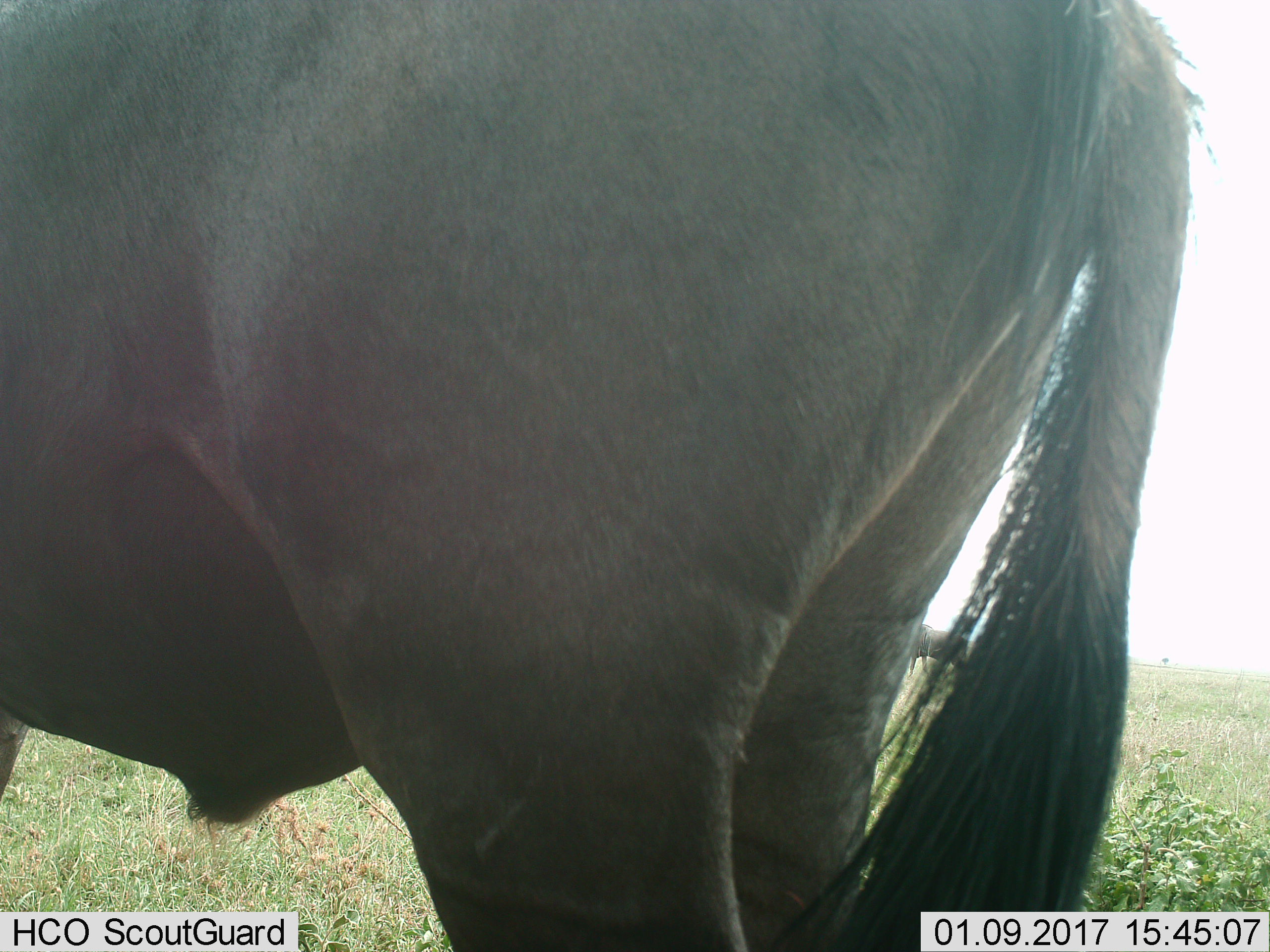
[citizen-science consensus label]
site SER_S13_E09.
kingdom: Animalia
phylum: Chordata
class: Mammalia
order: Artiodactyla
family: Bovidae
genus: Connochaetes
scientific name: Connochaetes taurinus taurinus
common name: blue wildebeest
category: wildebeestblue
Wildebeestblue (blue wildebeest) (Connochaetes taurinus taurinus), count 1. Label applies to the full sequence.